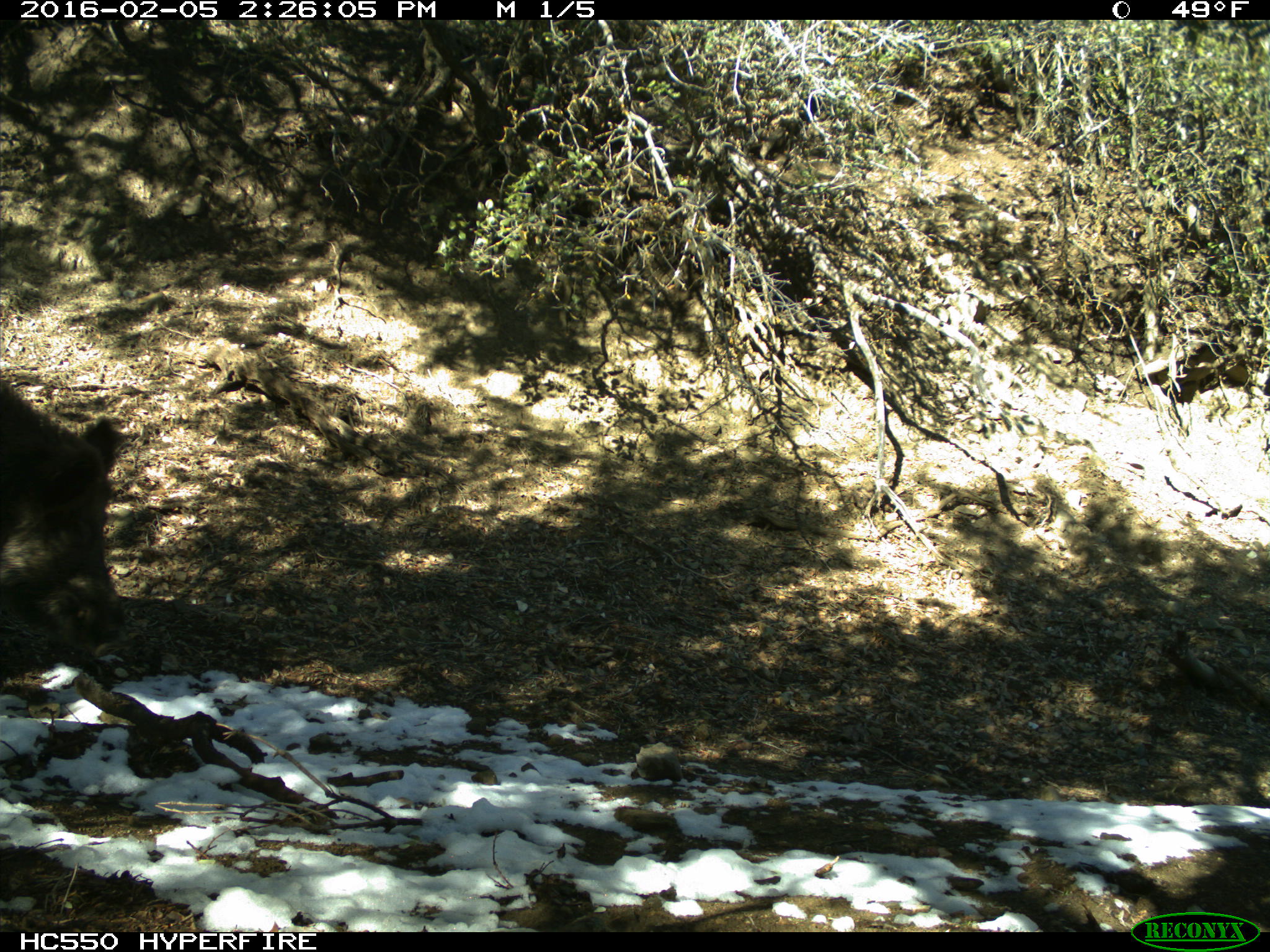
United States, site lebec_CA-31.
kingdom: Animalia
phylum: Chordata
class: Mammalia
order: Artiodactyla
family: Suidae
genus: Sus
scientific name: Sus scrofa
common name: wild boar